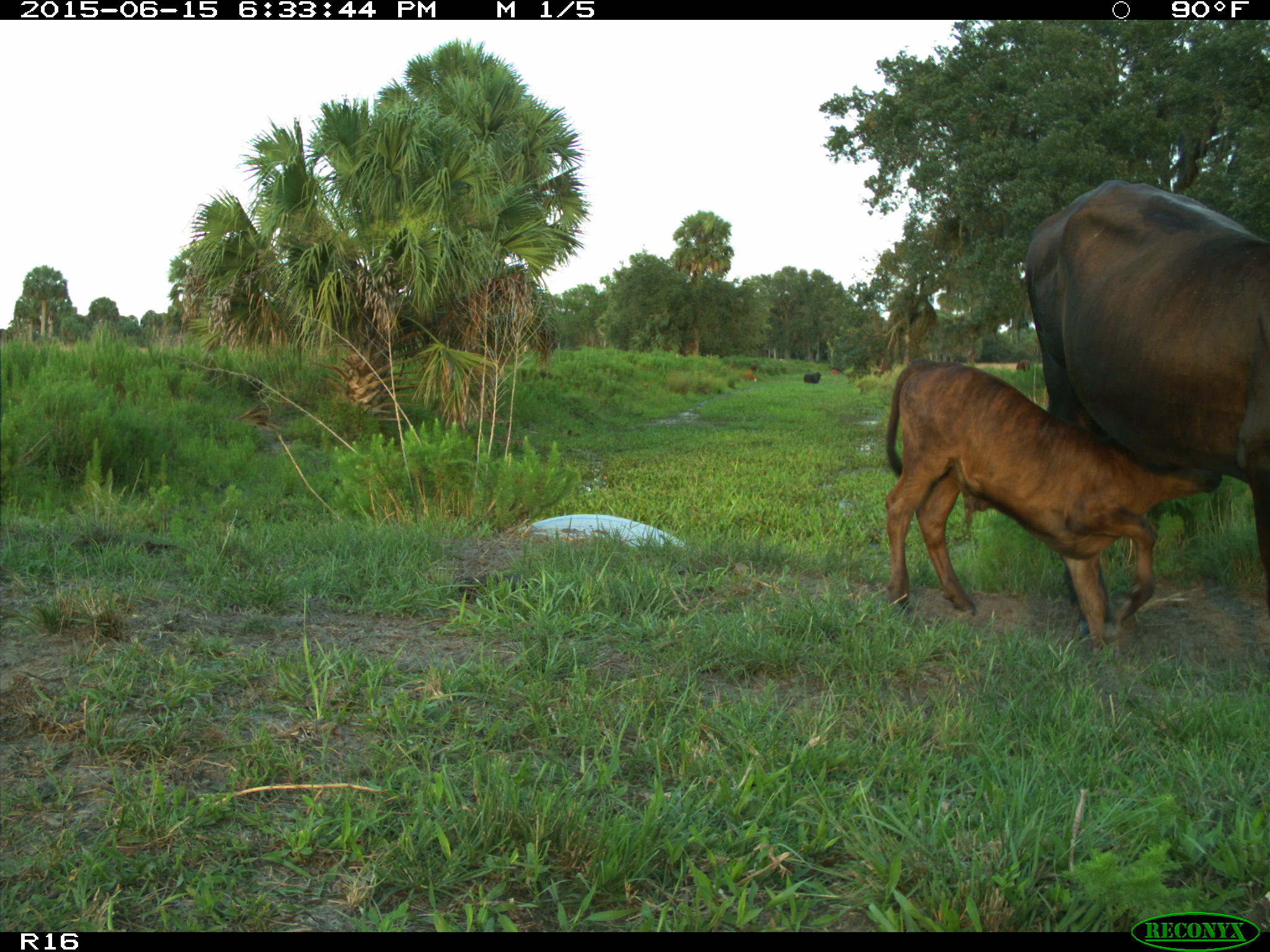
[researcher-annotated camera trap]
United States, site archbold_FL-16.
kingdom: Animalia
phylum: Chordata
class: Mammalia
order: Artiodactyla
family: Bovidae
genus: Bos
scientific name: Bos taurus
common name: domestic cow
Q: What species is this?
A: Bos taurus (domestic cow).